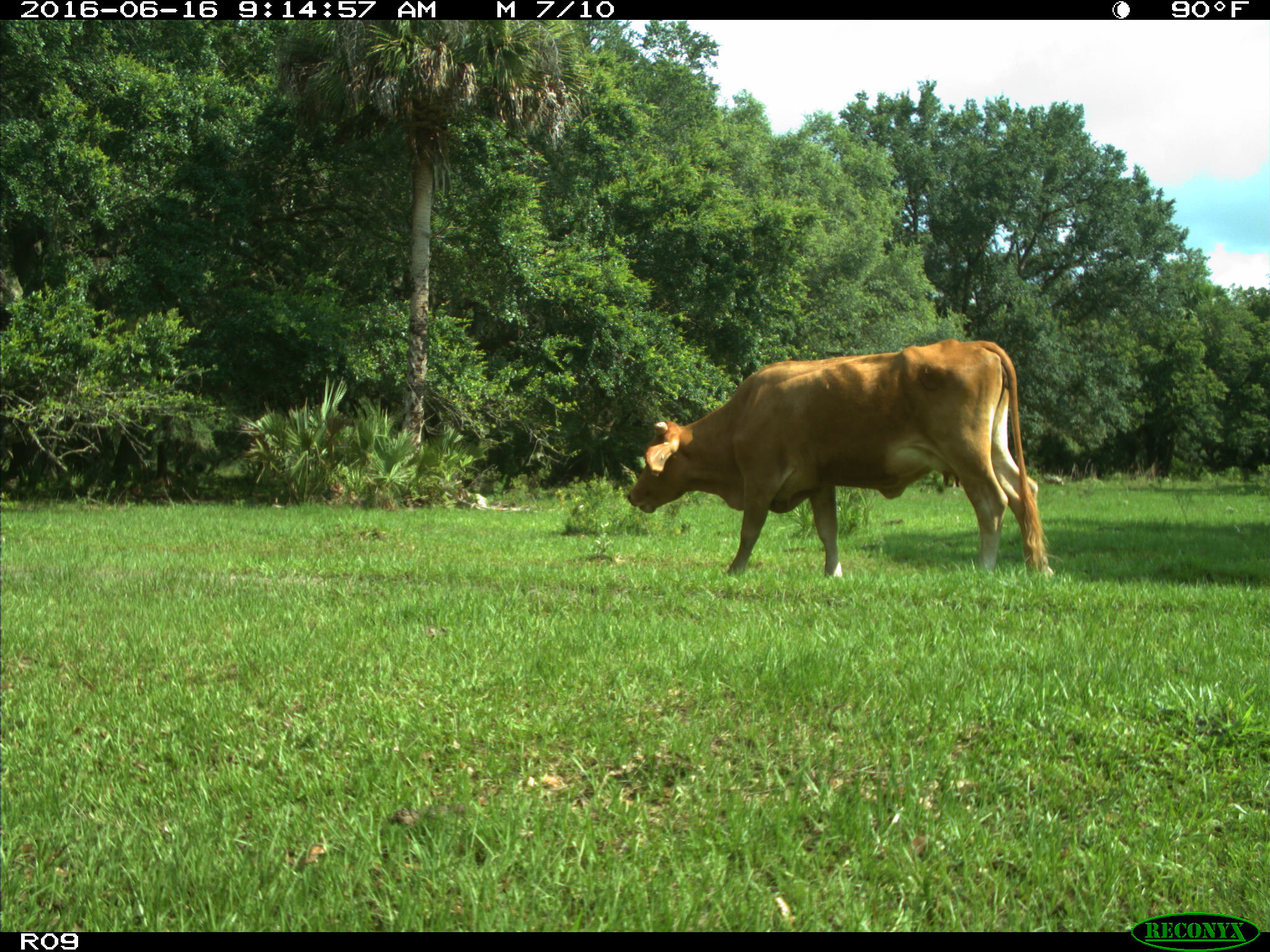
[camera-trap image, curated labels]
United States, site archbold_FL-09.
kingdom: Animalia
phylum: Chordata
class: Mammalia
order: Artiodactyla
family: Bovidae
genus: Bos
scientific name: Bos taurus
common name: domestic cow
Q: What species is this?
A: Bos taurus (domestic cow).